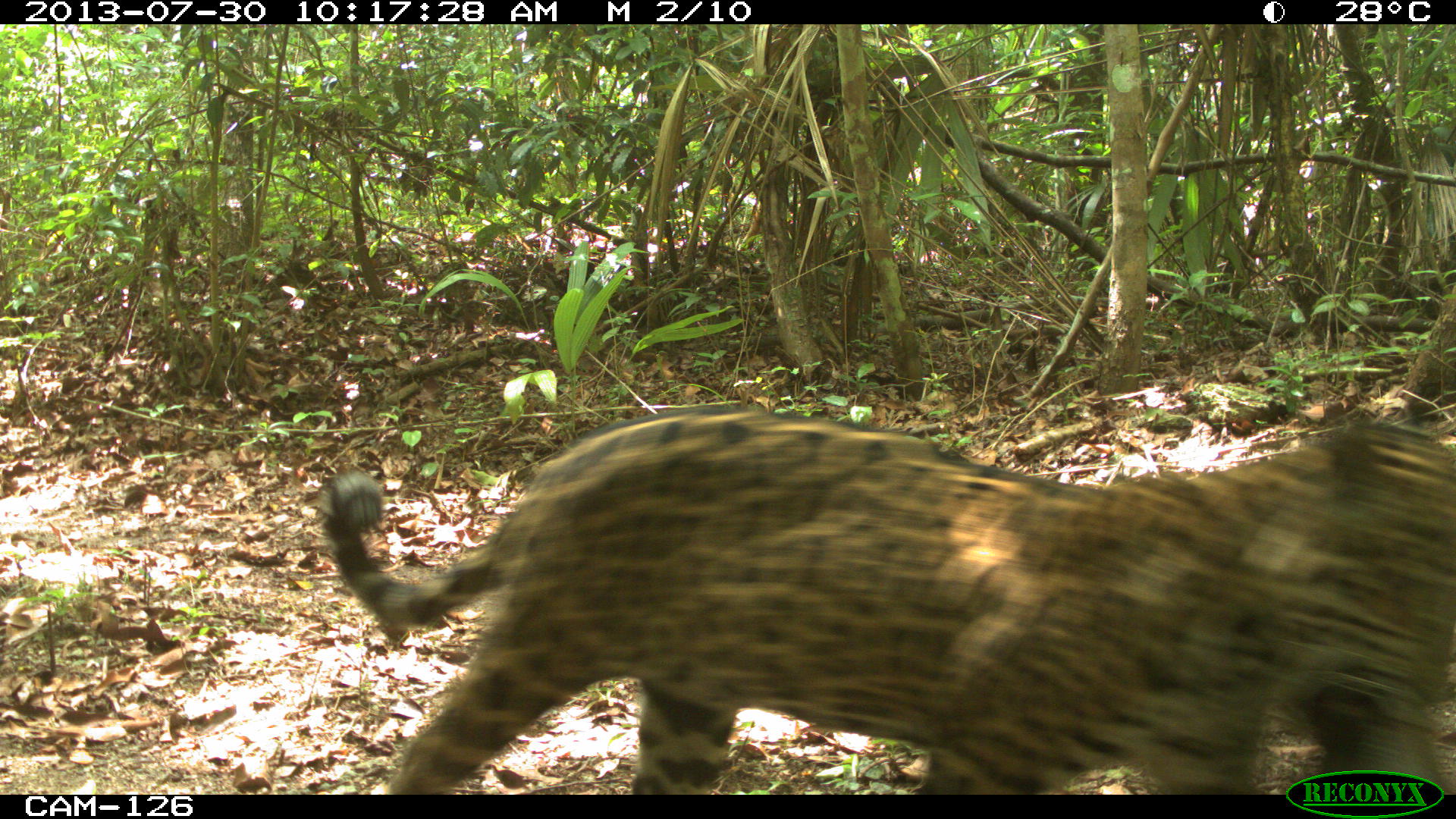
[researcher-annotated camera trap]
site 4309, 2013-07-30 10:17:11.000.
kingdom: Animalia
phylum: Chordata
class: Mammalia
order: Carnivora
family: Felidae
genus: Panthera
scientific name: Panthera onca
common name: jaguar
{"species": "Panthera onca (jaguar)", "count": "1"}